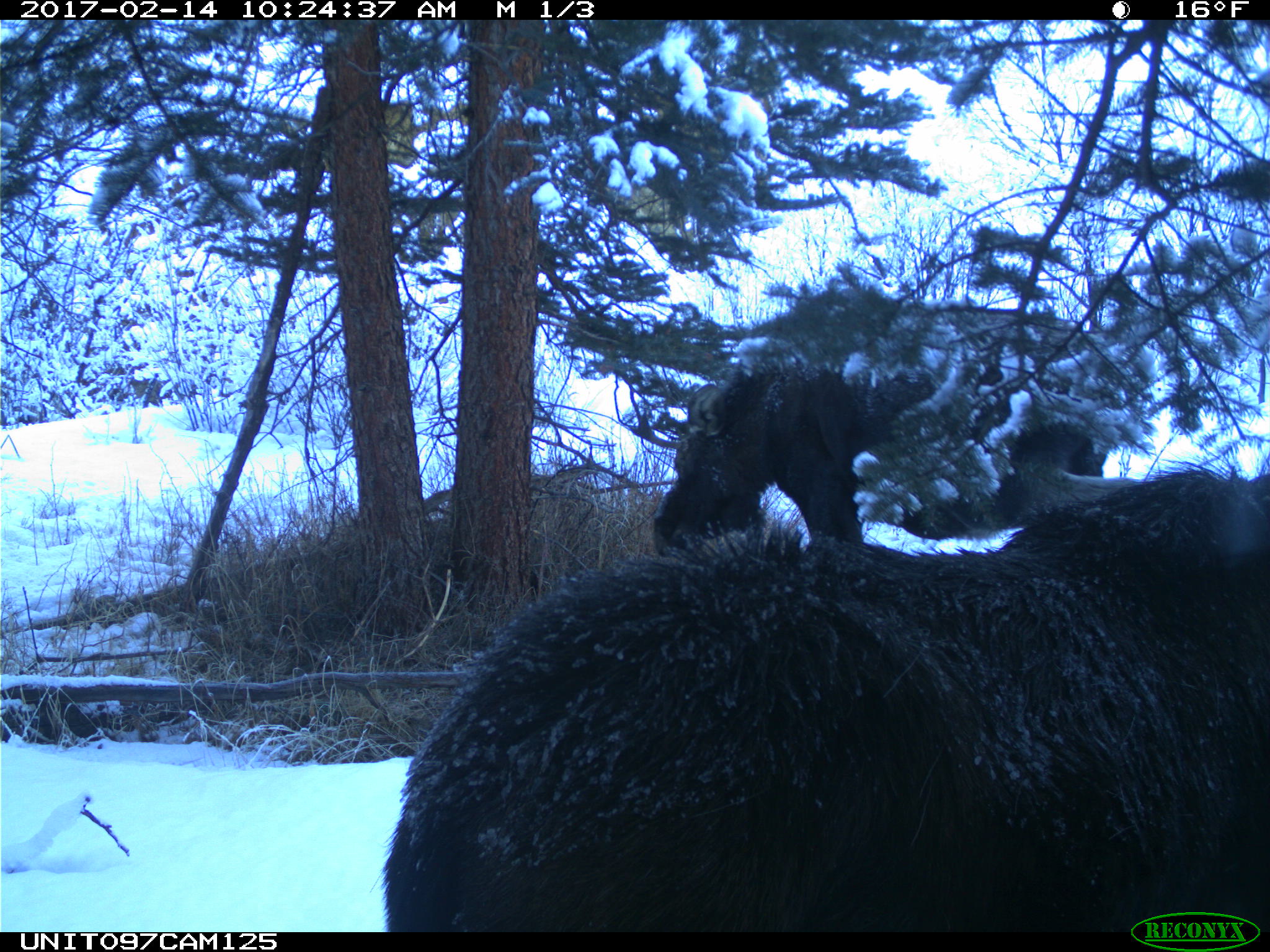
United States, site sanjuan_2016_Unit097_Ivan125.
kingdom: Animalia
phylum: Chordata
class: Mammalia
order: Artiodactyla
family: Cervidae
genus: Alces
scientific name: Alces alces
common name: moose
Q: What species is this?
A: Alces alces (moose).